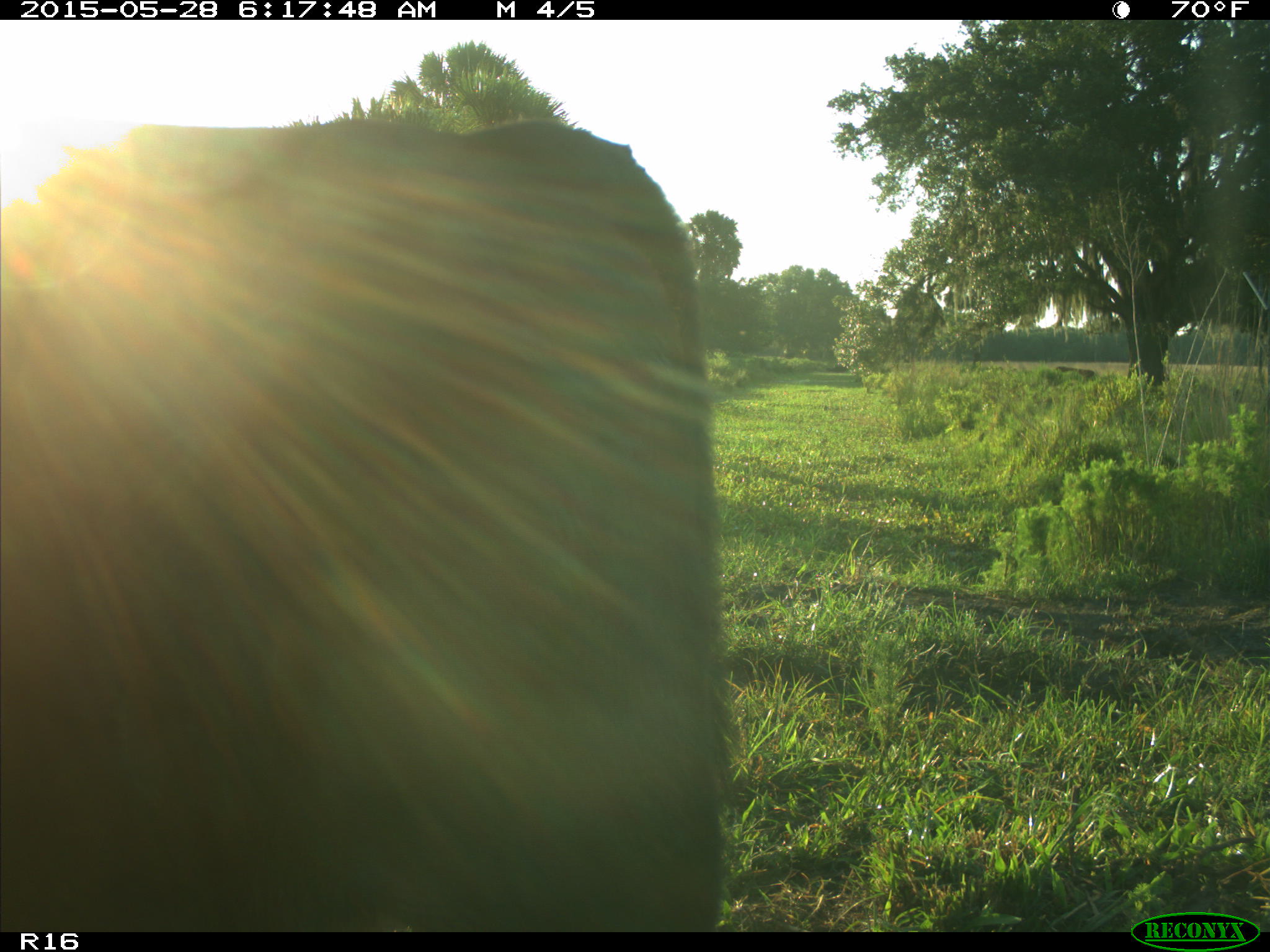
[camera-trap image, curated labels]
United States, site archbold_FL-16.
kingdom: Animalia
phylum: Chordata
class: Mammalia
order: Artiodactyla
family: Bovidae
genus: Bos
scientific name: Bos taurus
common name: domestic cow